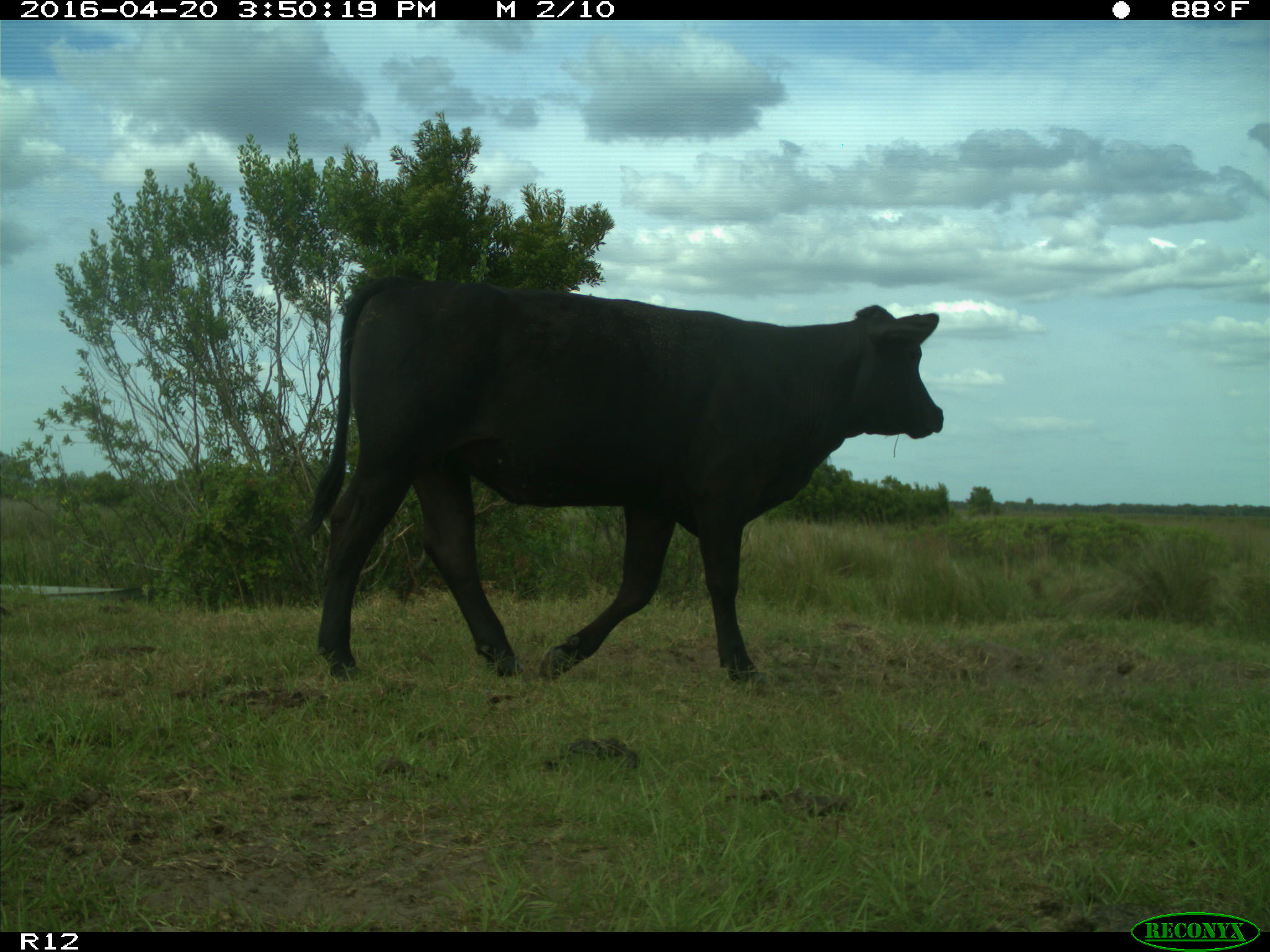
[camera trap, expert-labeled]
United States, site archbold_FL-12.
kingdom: Animalia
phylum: Chordata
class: Mammalia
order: Artiodactyla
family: Bovidae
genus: Bos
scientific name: Bos taurus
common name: domestic cow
Bos taurus (domestic cow).